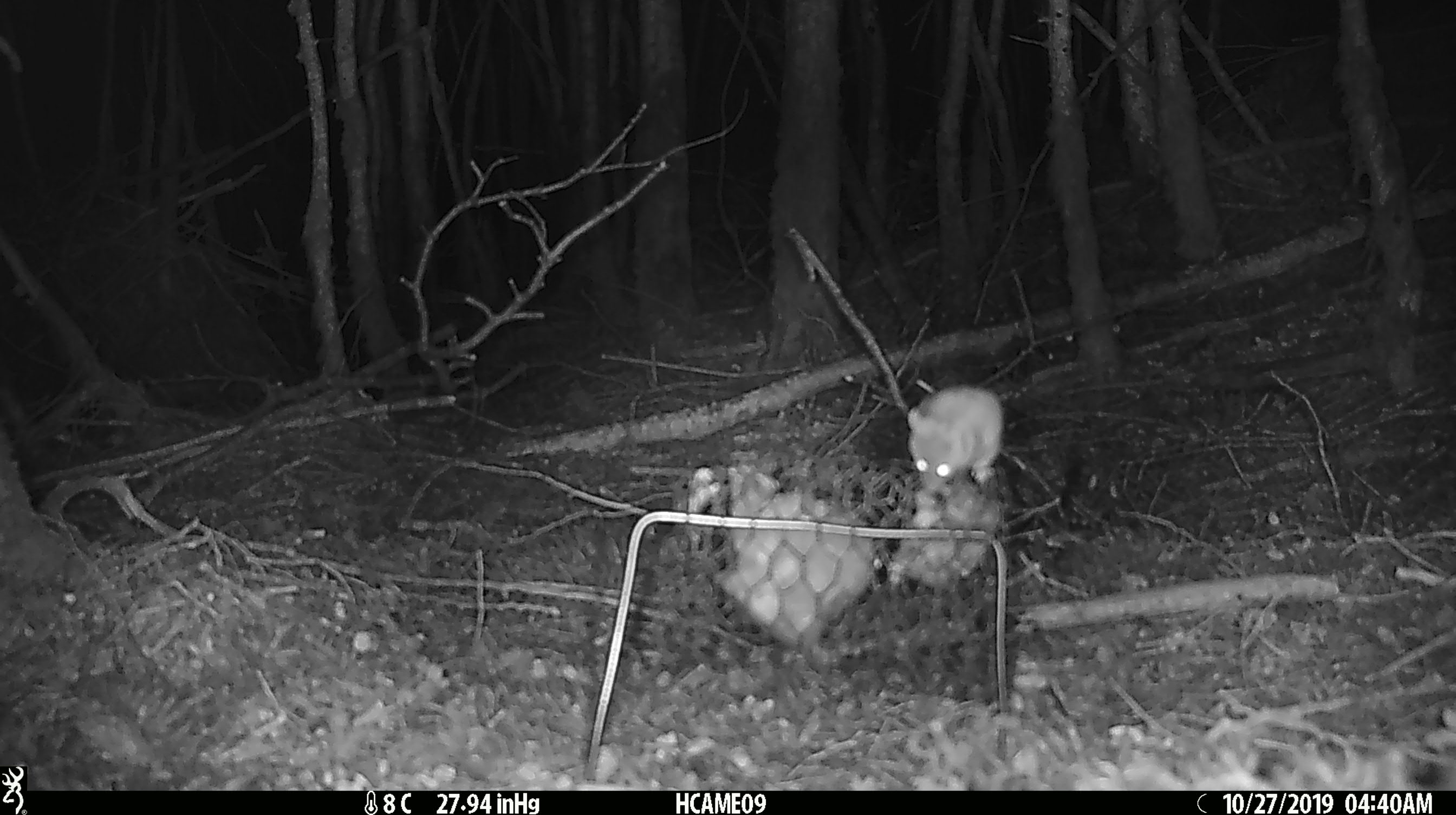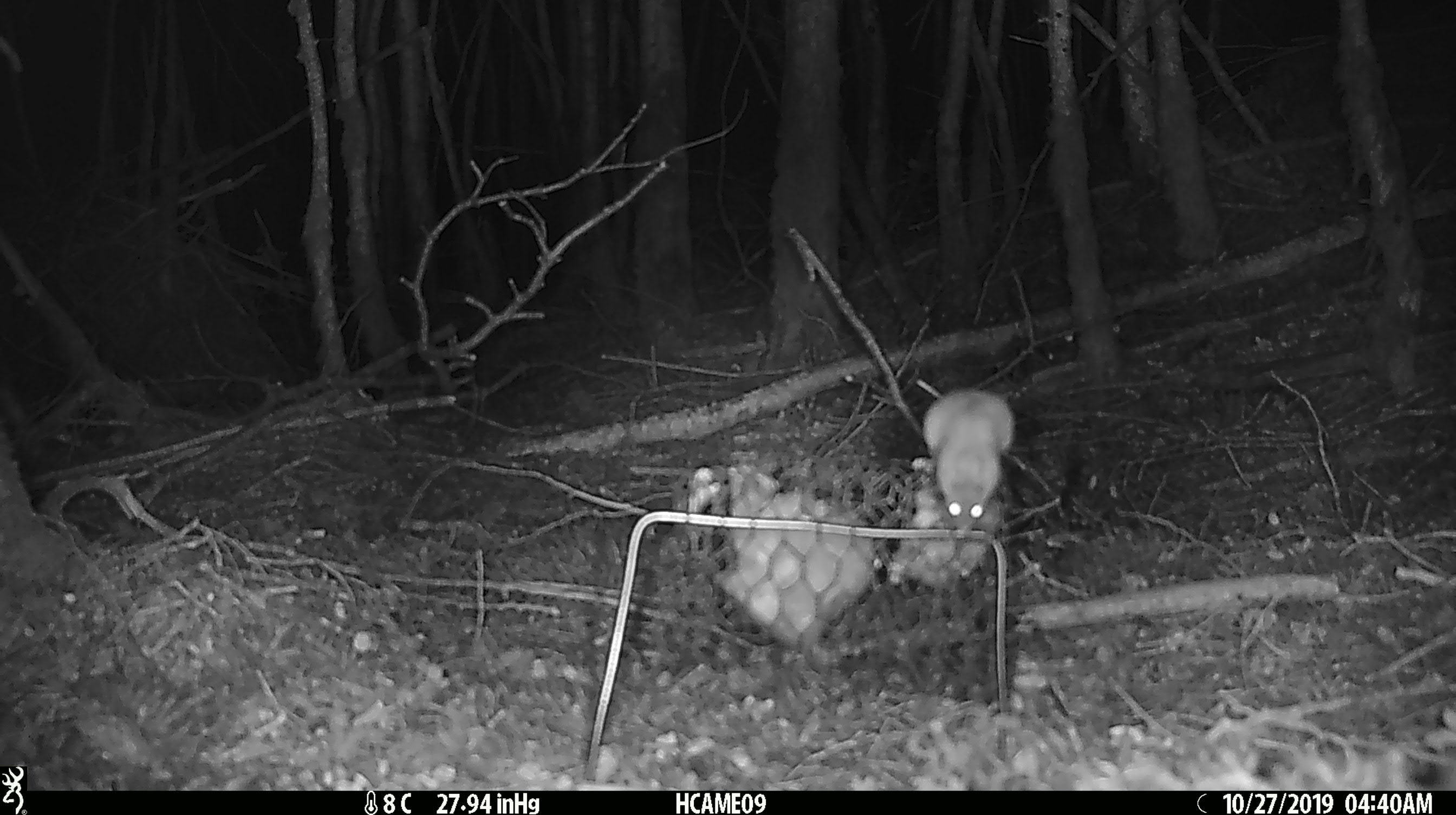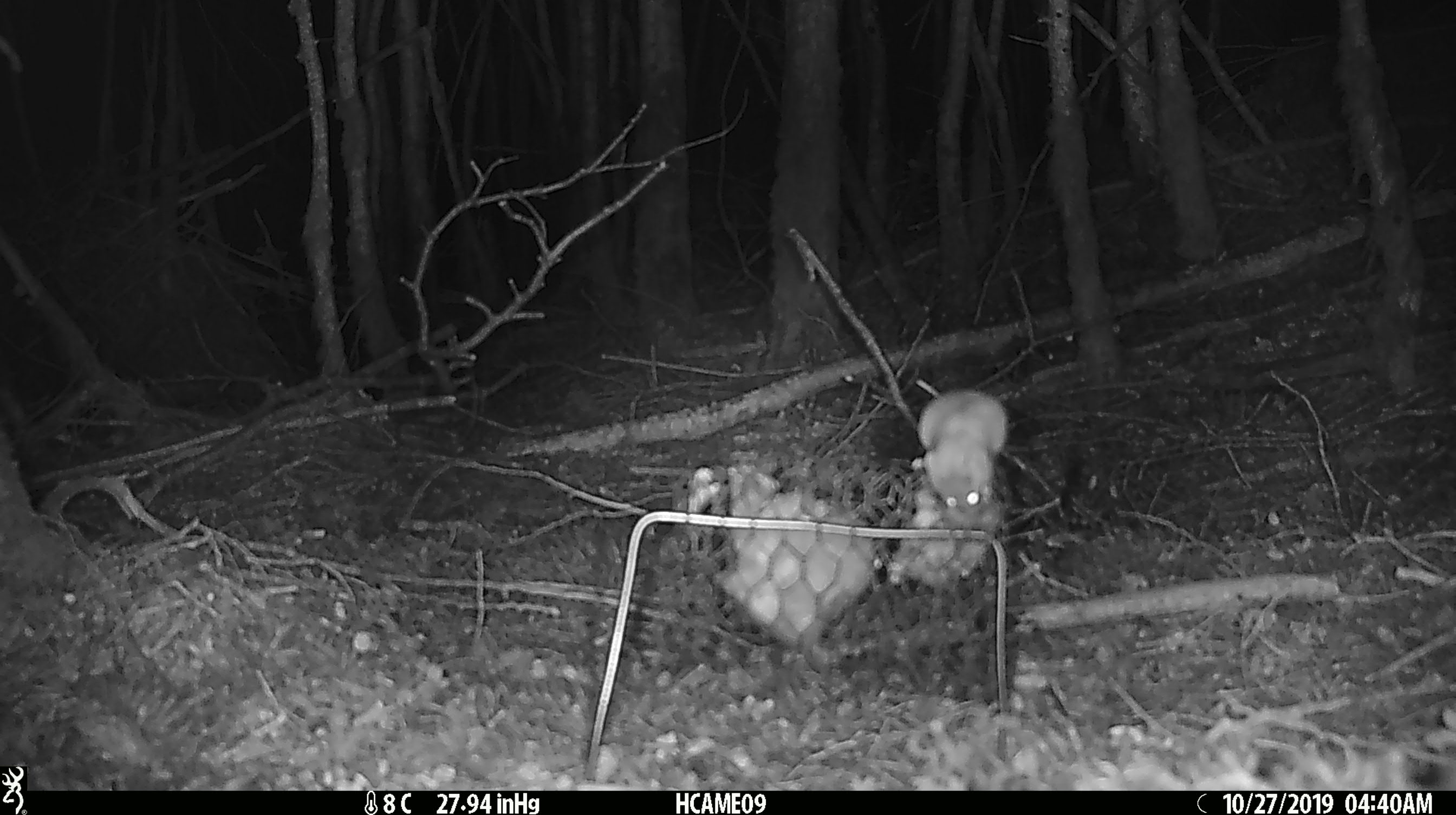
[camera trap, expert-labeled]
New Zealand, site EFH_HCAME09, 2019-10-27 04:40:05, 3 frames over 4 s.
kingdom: Animalia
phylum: Chordata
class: Mammalia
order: Rodentia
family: Muridae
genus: Mus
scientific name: Mus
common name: mouse